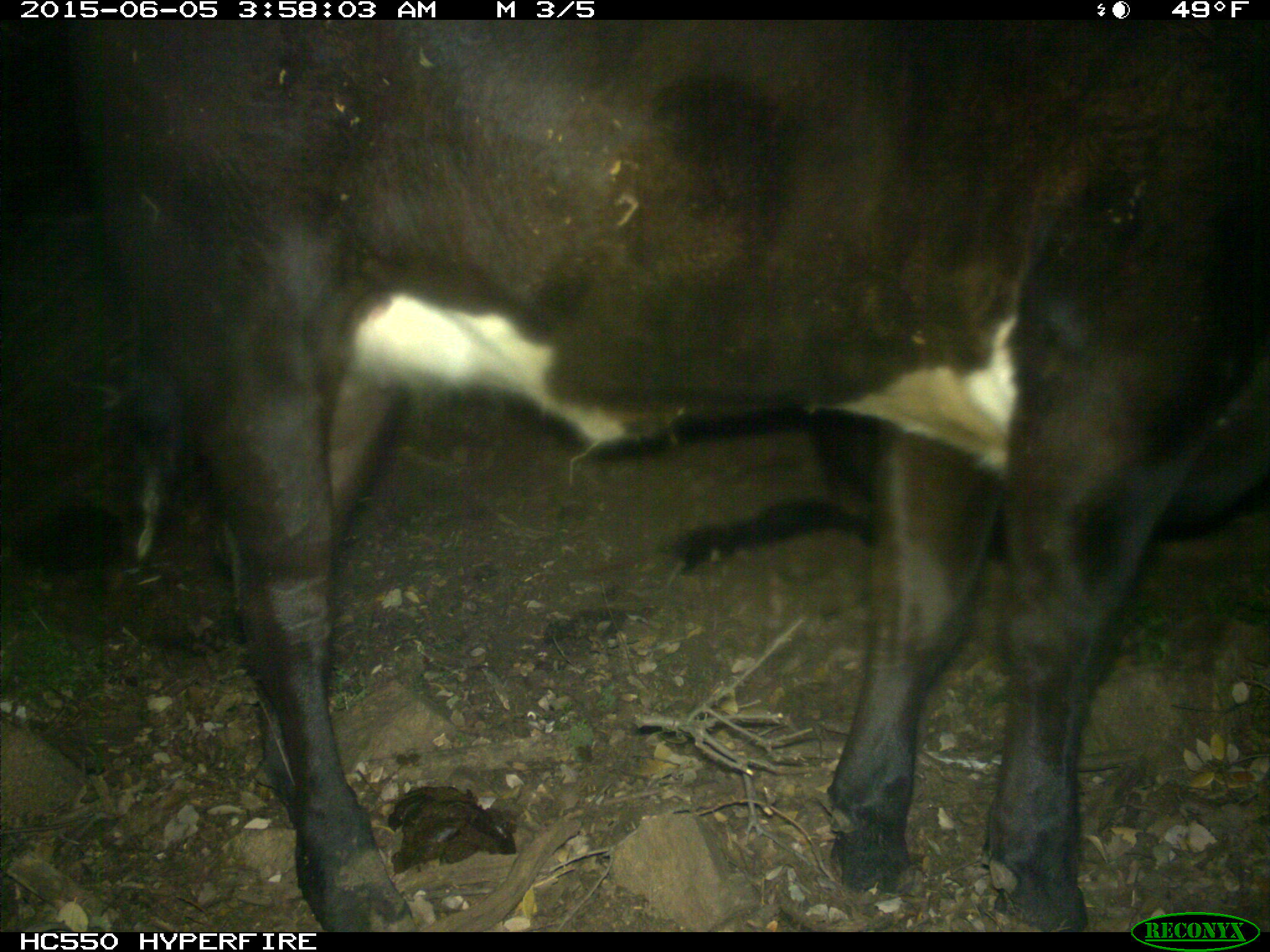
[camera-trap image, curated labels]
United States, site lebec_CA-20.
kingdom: Animalia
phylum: Chordata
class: Mammalia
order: Artiodactyla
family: Bovidae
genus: Bos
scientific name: Bos taurus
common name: domestic cow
Bos taurus (domestic cow).